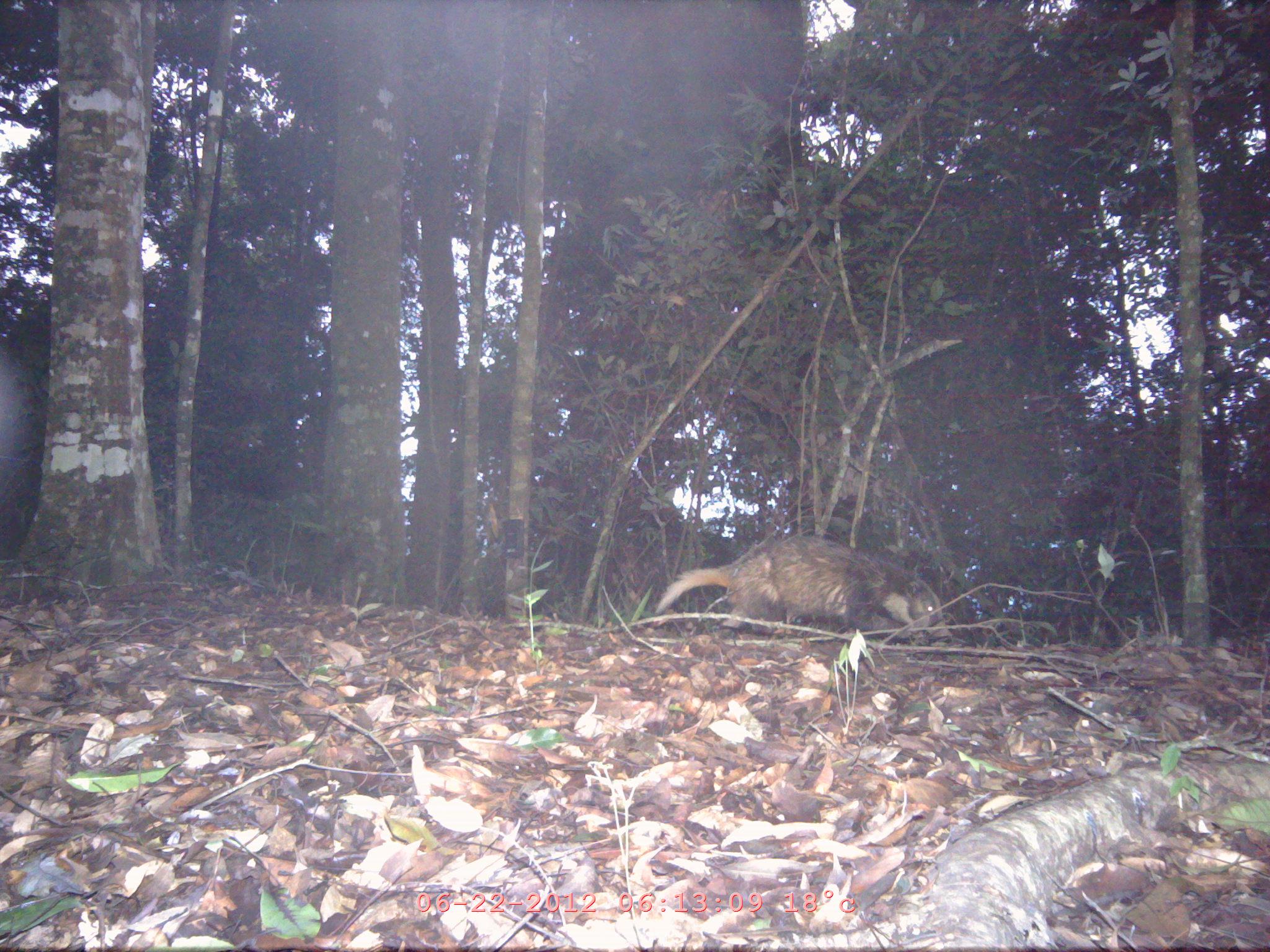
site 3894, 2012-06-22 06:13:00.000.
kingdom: Animalia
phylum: Chordata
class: Mammalia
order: Carnivora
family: Mustelidae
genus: Arctonyx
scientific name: Arctonyx collaris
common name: greater hog badger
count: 1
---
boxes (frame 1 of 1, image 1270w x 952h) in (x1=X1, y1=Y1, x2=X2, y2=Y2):
arctonyx collaris: (x1=654, y1=534, x2=952, y2=641)